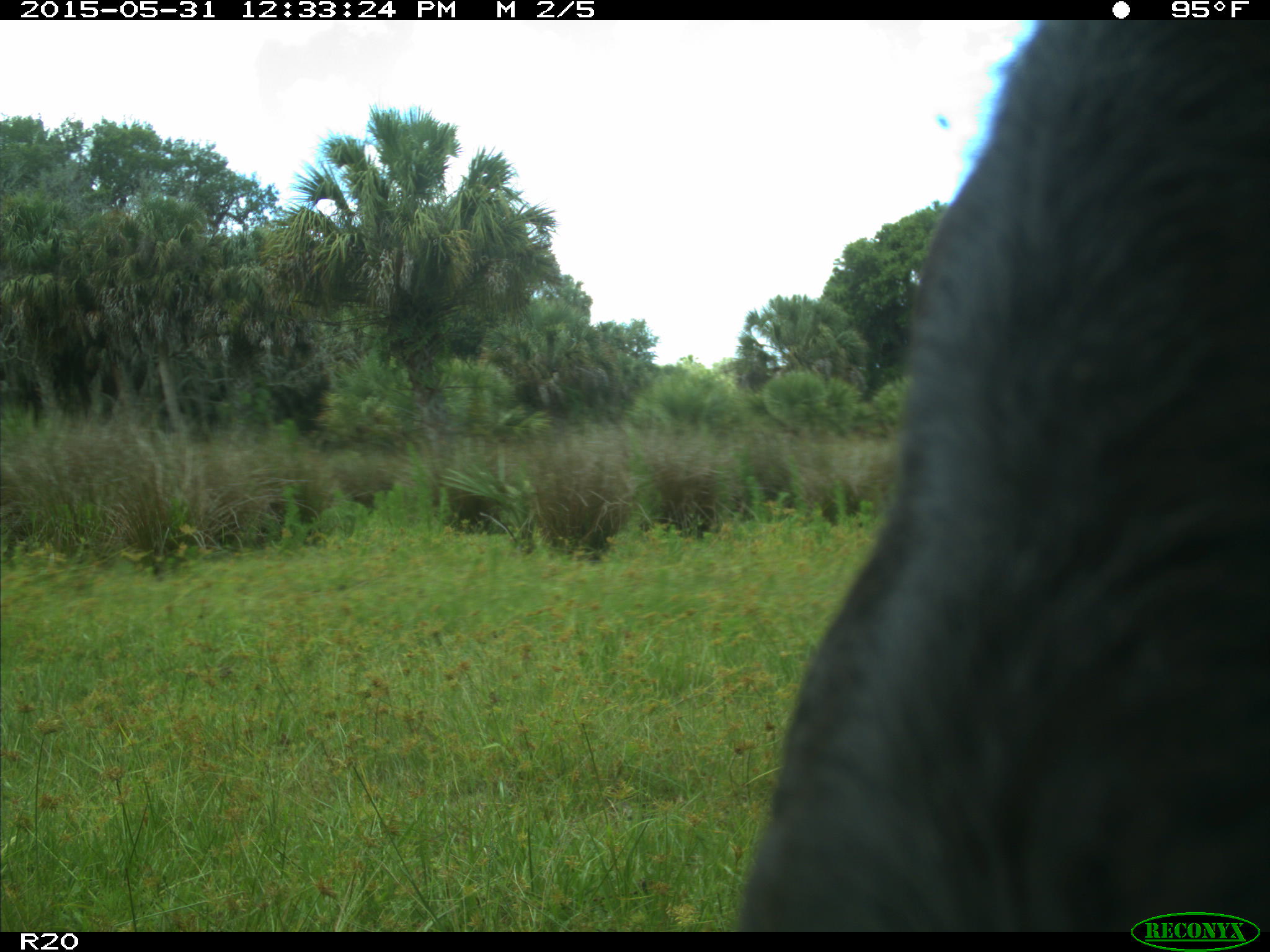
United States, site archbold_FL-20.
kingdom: Animalia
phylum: Chordata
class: Mammalia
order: Artiodactyla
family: Bovidae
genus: Bos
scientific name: Bos taurus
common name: domestic cow